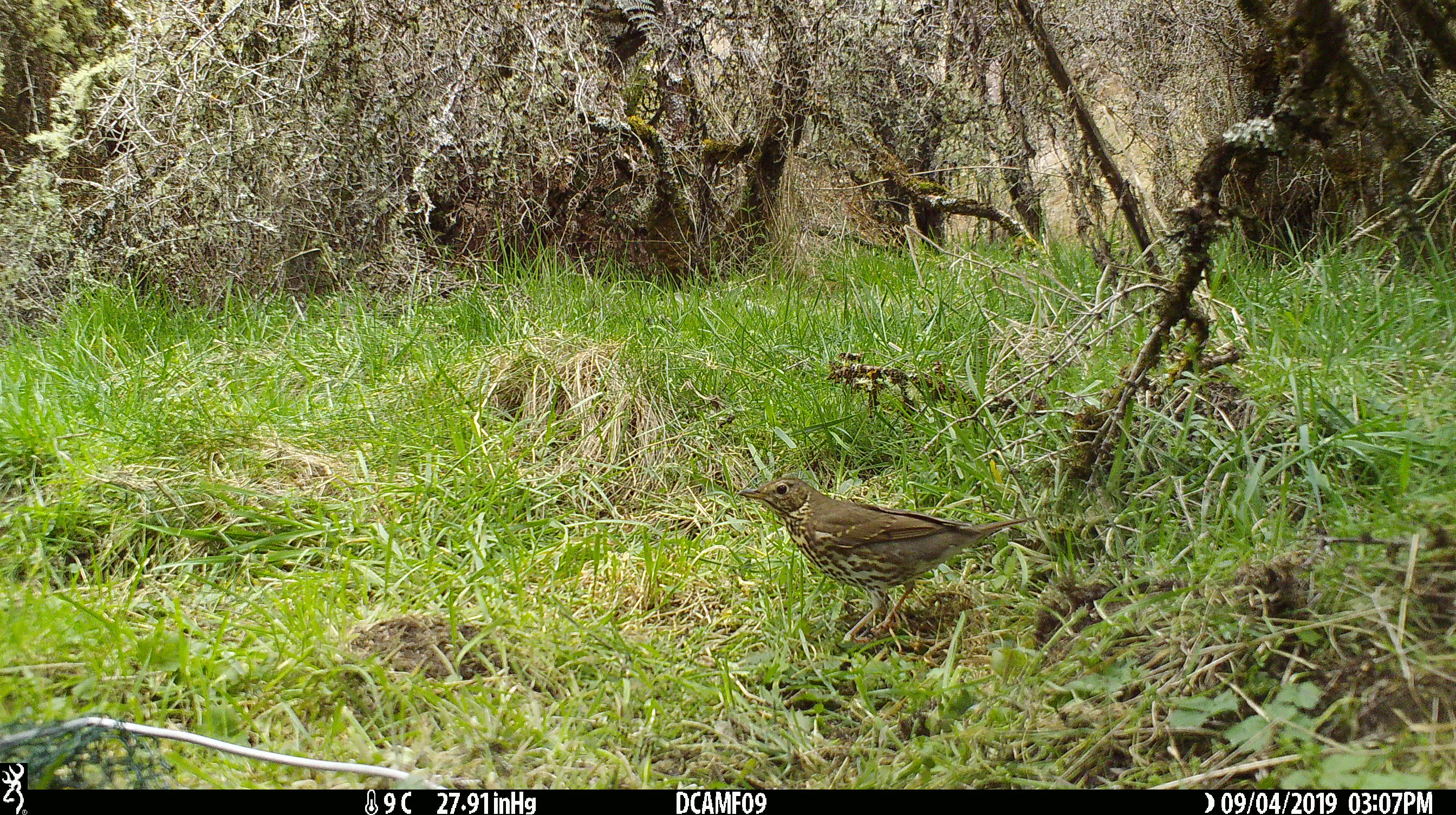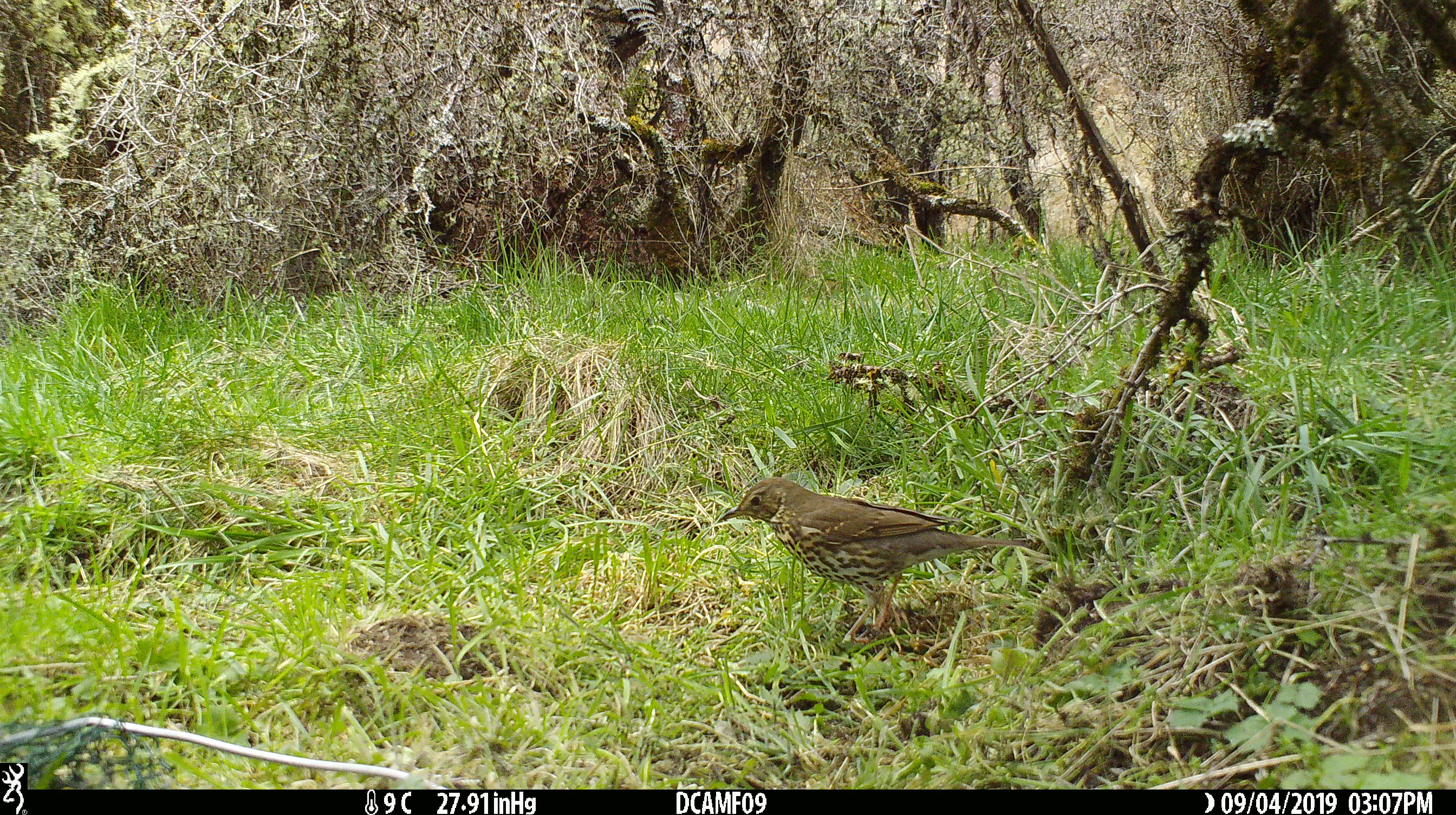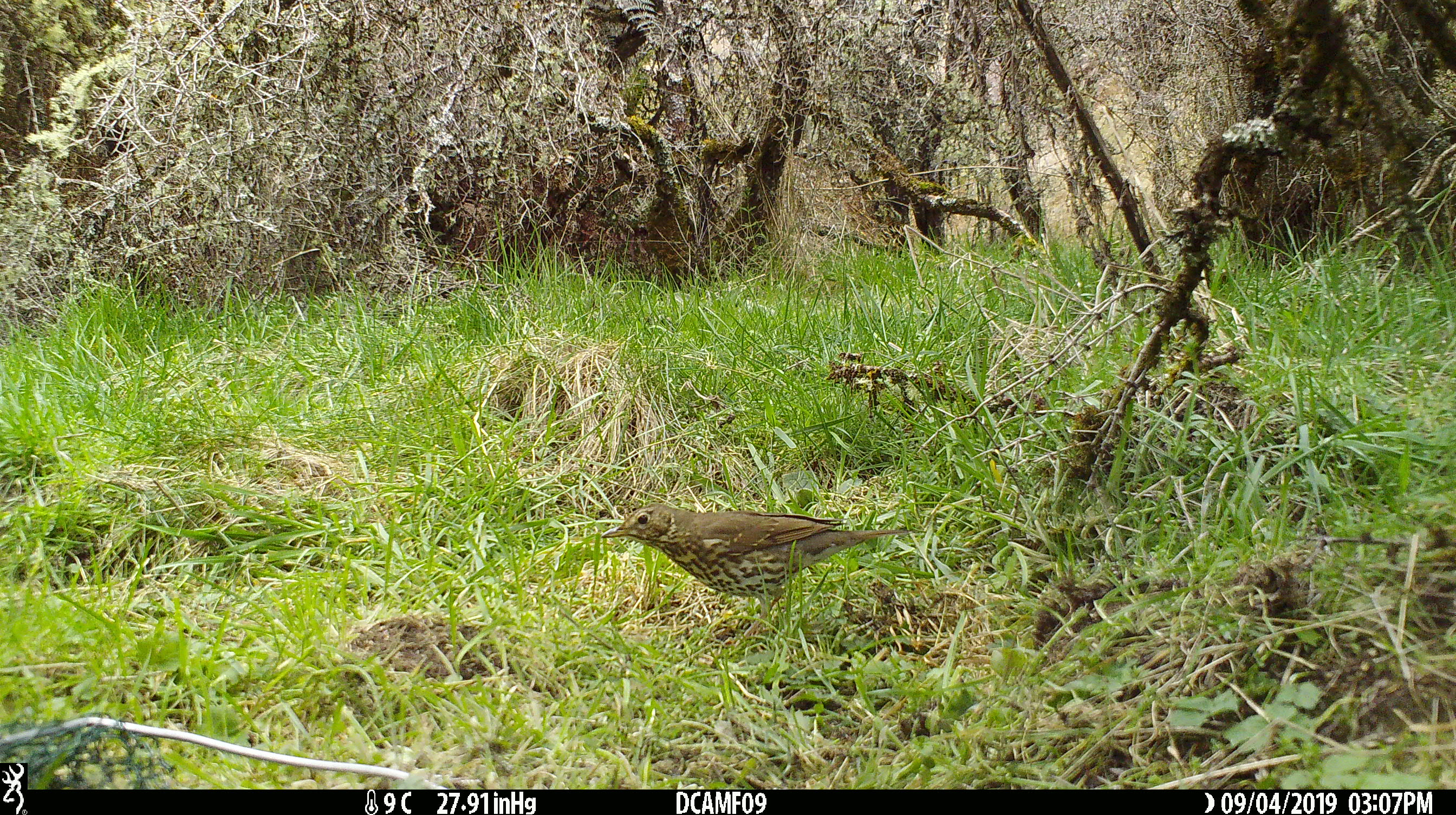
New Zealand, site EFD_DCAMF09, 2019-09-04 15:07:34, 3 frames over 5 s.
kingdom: Animalia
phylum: Chordata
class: Aves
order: Passeriformes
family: Turdidae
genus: Turdus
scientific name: Turdus philomelos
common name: song thrush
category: thrush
Thrush (song thrush) (Turdus philomelos).